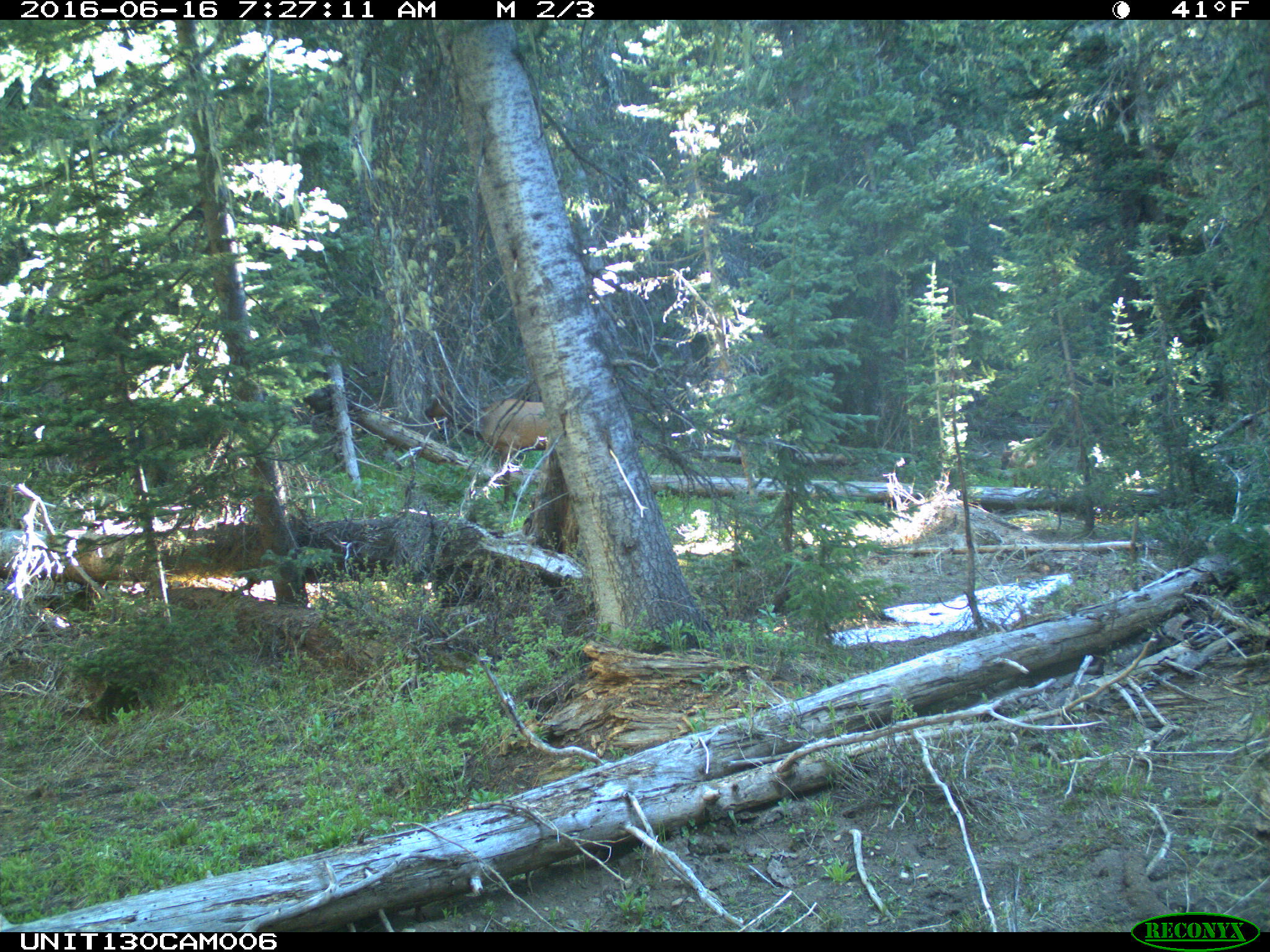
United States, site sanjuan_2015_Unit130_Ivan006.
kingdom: Animalia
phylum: Chordata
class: Mammalia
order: Artiodactyla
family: Cervidae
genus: Cervus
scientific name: Cervus elaphus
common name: red deer